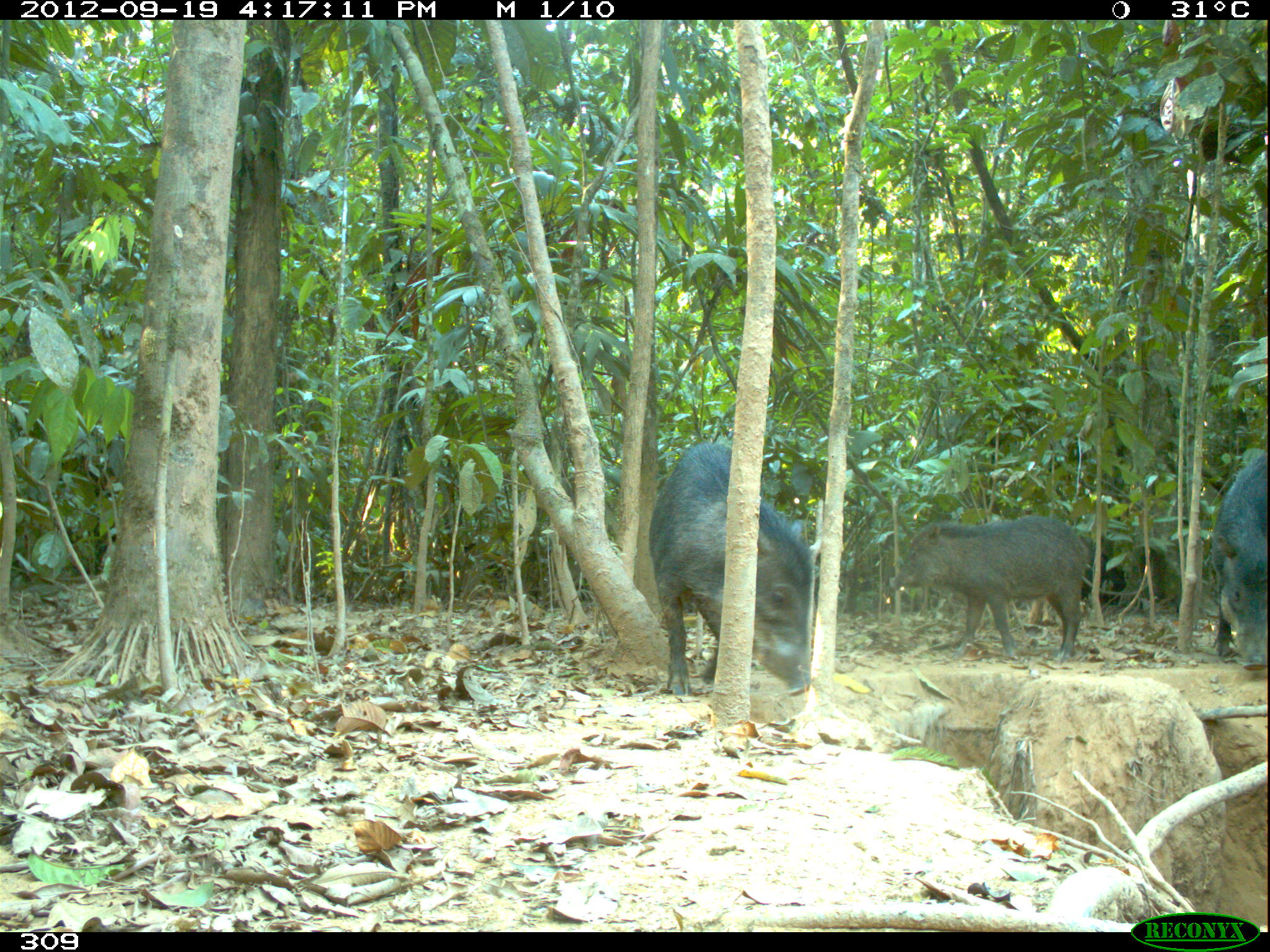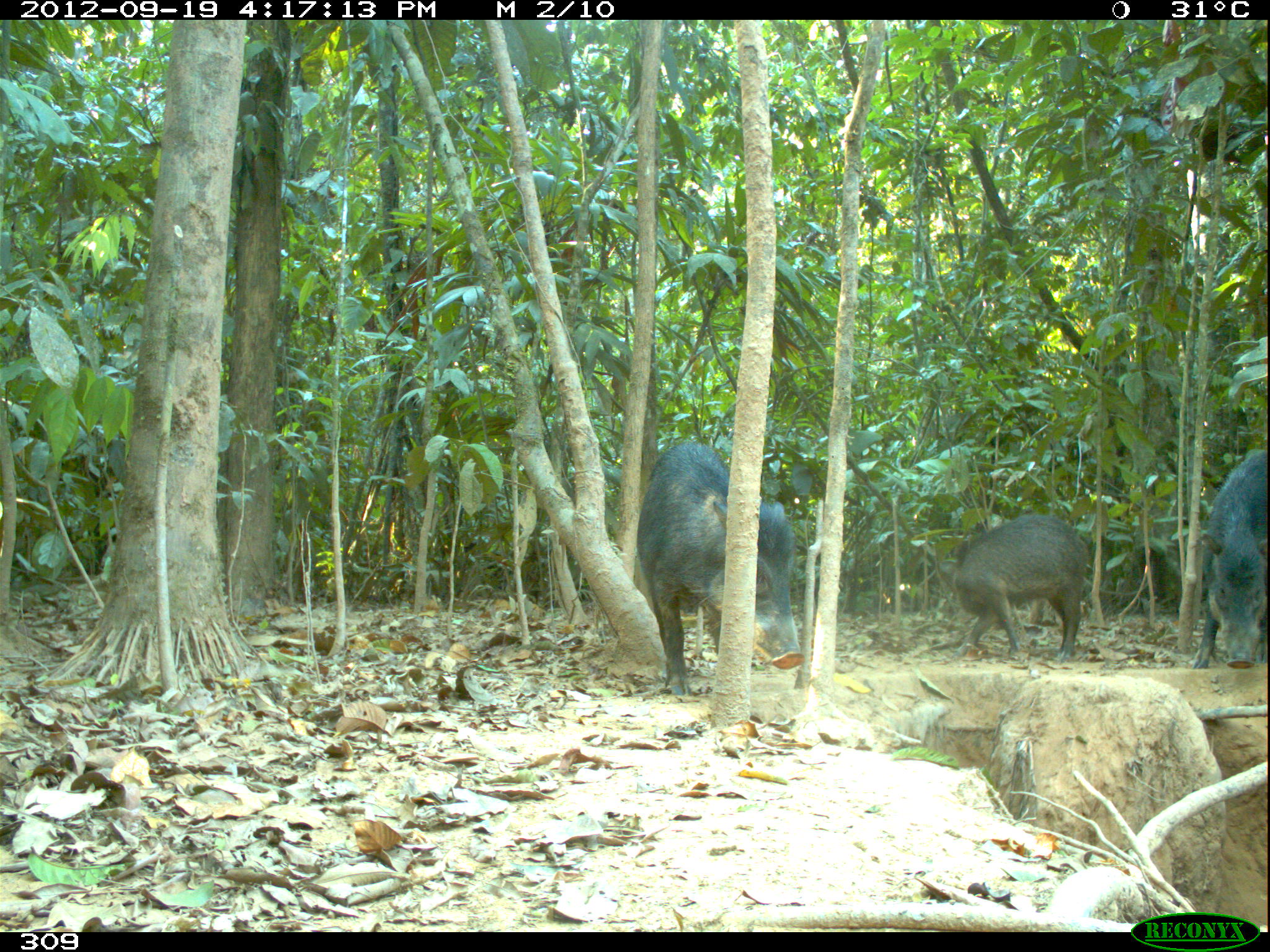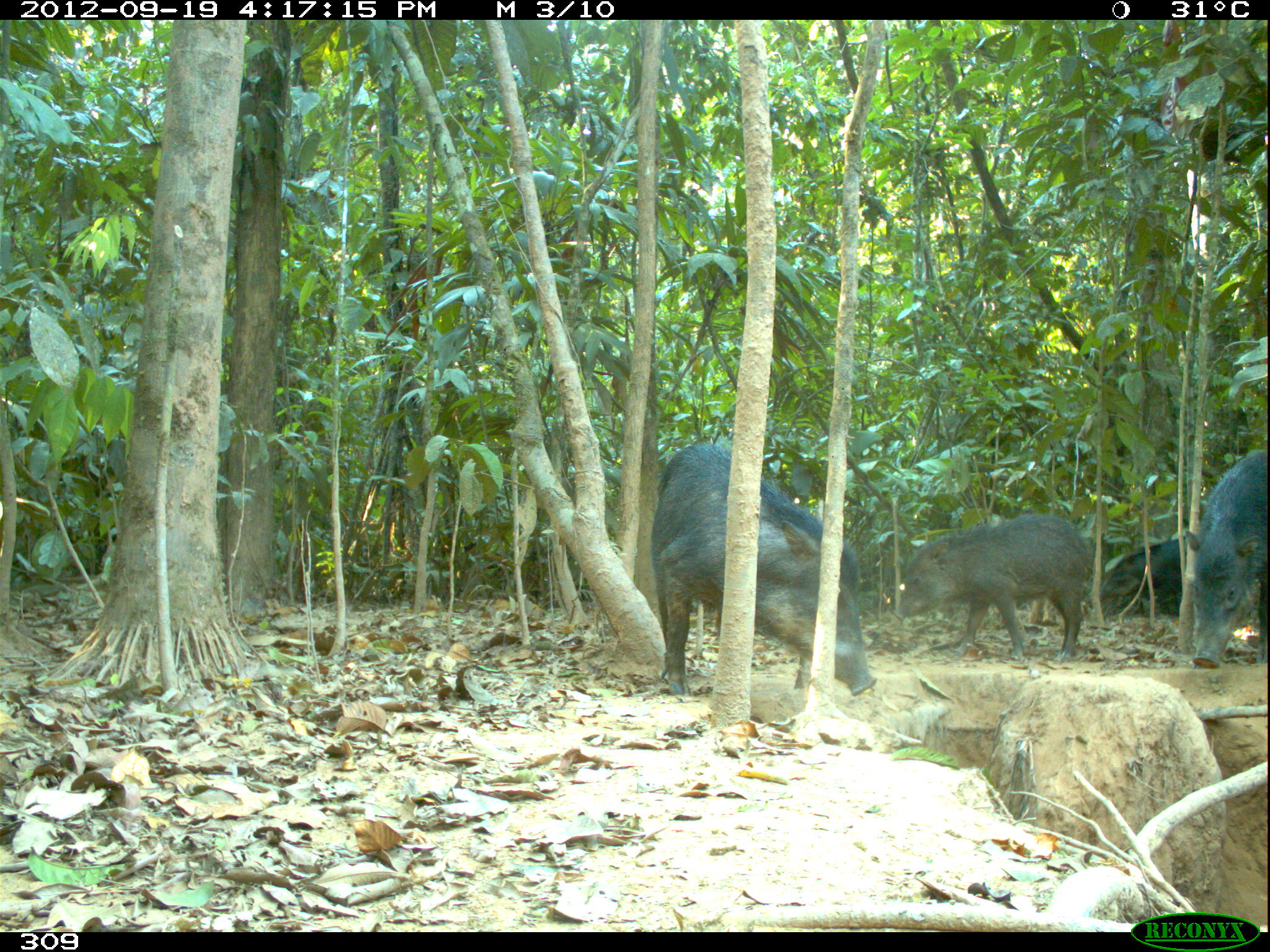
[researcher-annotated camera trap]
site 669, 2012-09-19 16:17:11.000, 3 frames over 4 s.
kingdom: Animalia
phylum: Chordata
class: Mammalia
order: Artiodactyla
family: Tayassuidae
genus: Tayassu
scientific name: Tayassu pecari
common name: white-lipped peccary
Tayassu pecari (white-lipped peccary).